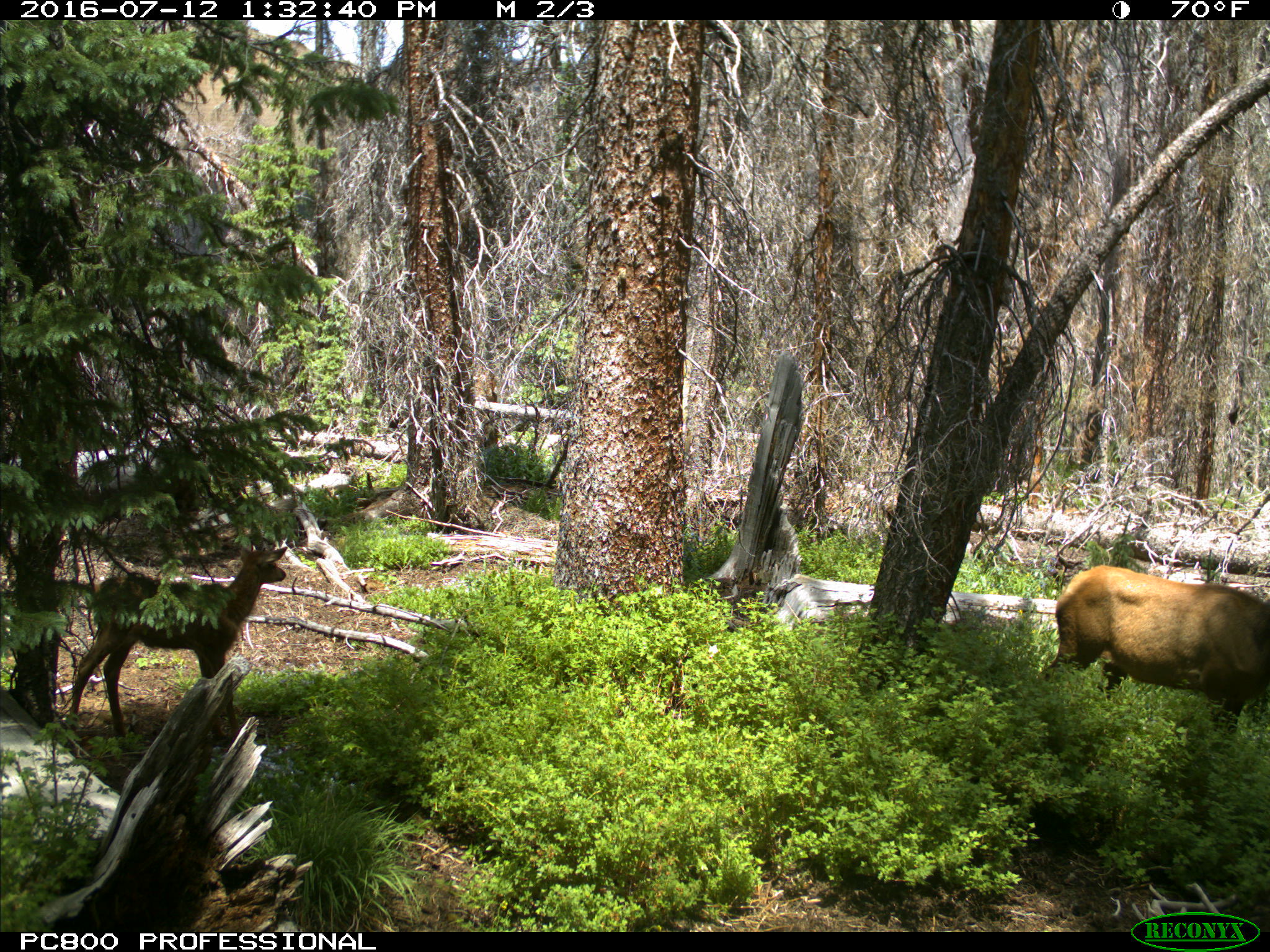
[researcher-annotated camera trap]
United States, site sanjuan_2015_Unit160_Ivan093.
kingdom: Animalia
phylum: Chordata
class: Mammalia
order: Artiodactyla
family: Cervidae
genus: Cervus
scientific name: Cervus elaphus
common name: red deer